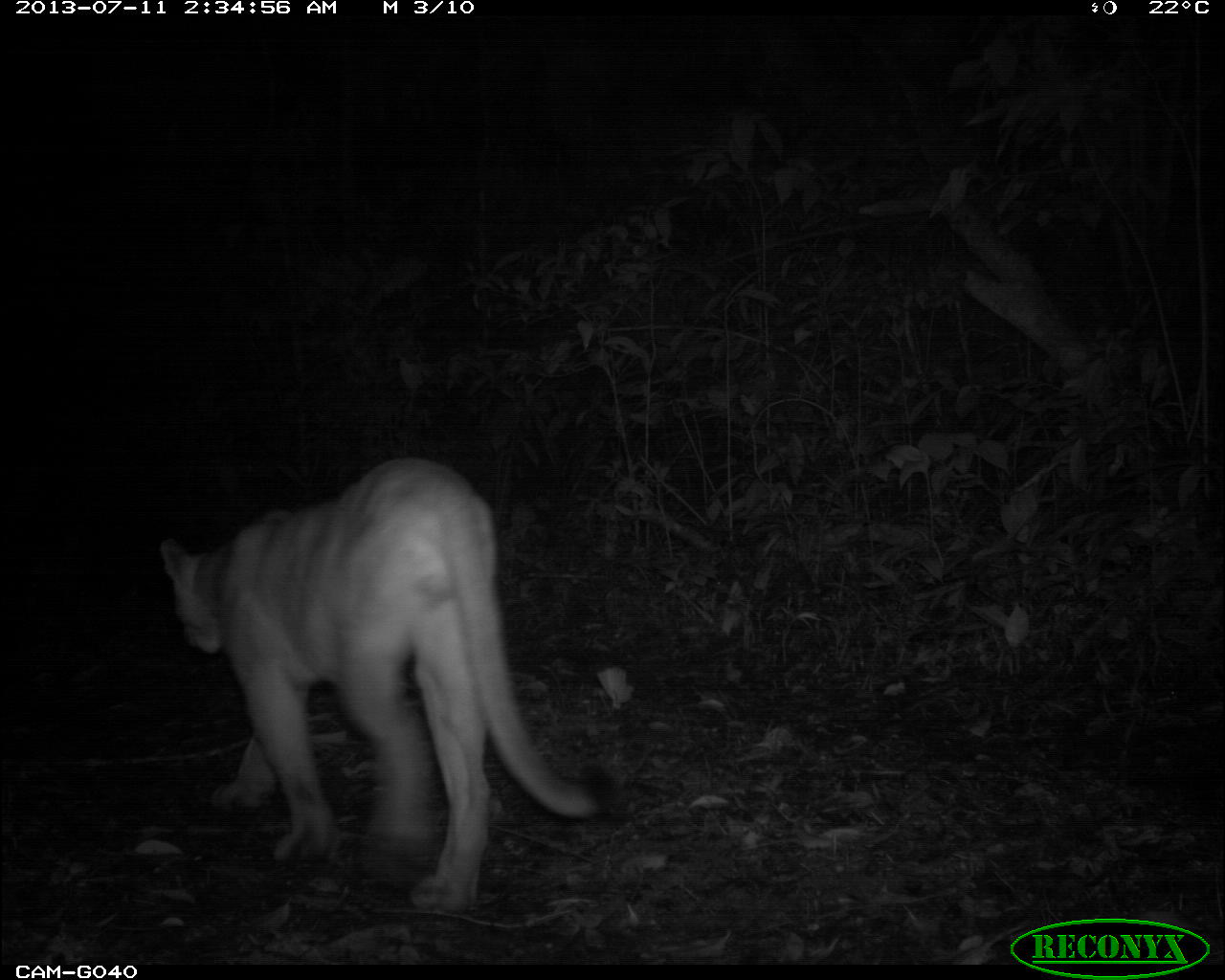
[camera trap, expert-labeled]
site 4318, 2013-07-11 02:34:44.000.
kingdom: Animalia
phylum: Chordata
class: Mammalia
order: Carnivora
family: Felidae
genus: Puma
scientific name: Puma concolor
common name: mountain lion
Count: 1.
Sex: male.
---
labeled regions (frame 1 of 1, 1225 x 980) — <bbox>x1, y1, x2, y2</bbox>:
puma concolor: <bbox>154, 451, 602, 917</bbox>